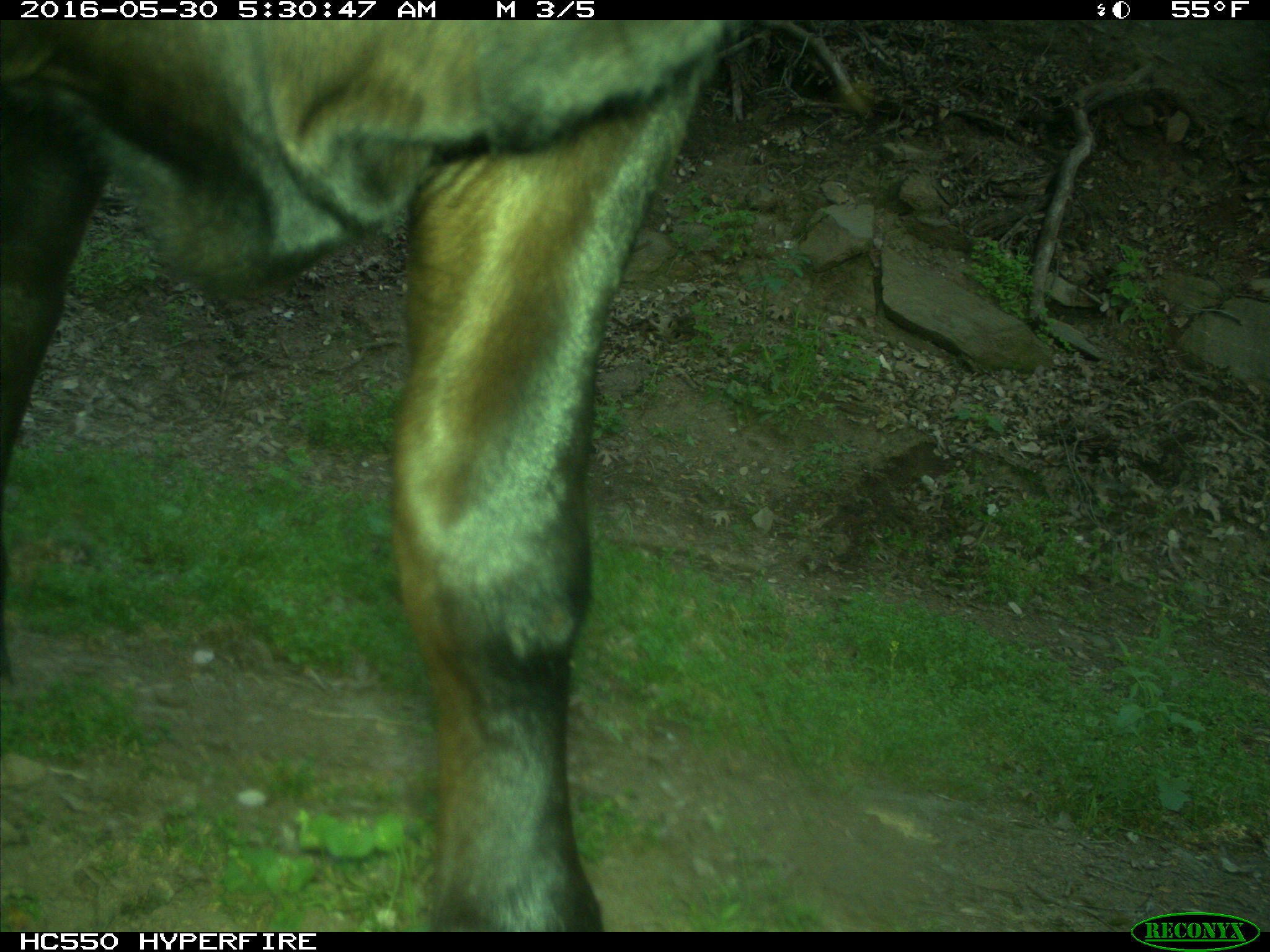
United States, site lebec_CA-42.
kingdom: Animalia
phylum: Chordata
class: Mammalia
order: Artiodactyla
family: Bovidae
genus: Bos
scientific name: Bos taurus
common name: domestic cow